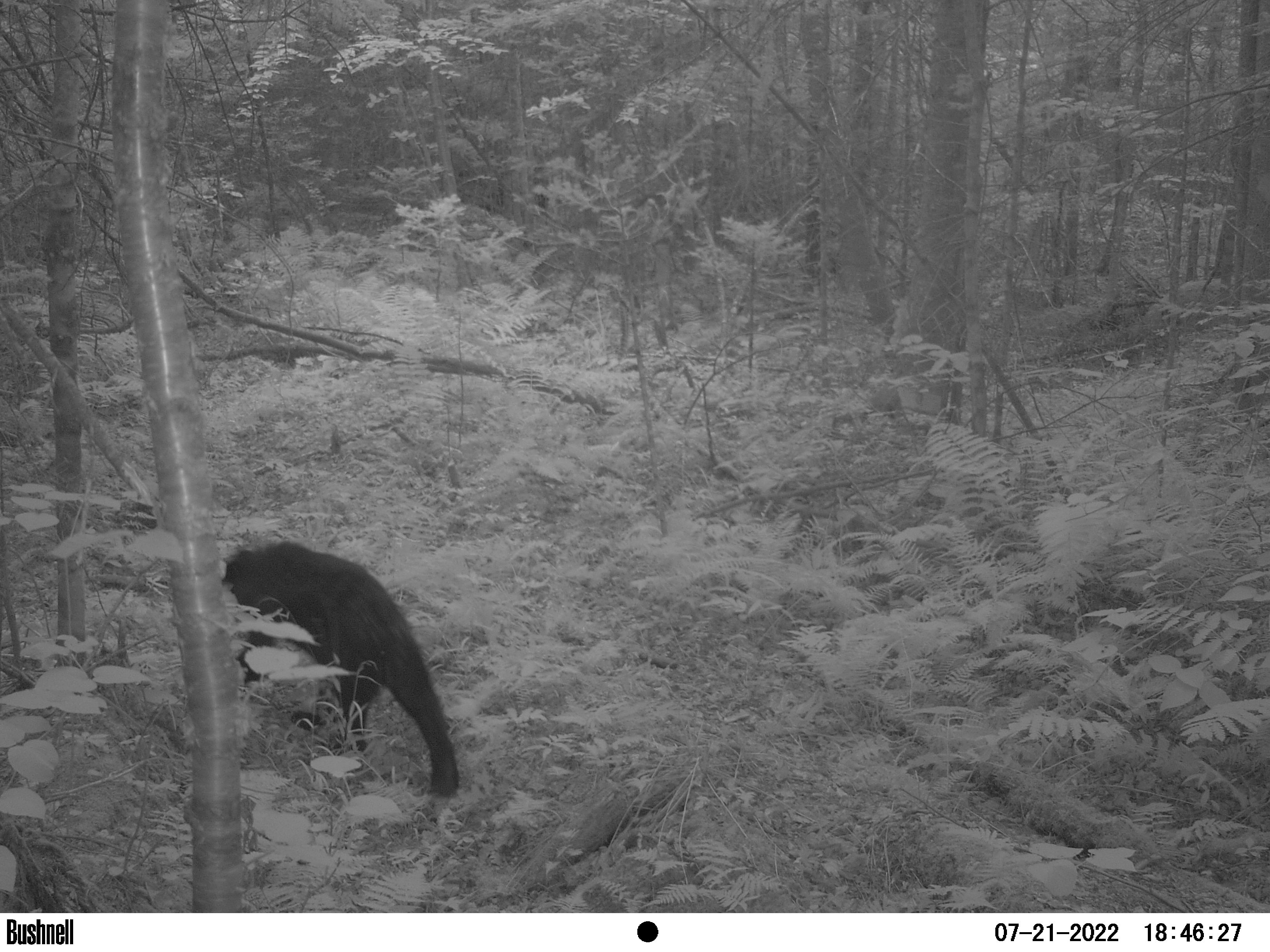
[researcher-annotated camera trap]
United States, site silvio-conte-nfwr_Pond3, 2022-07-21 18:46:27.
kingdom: Animalia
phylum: Chordata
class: Mammalia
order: Carnivora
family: Ursidae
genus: Ursus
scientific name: Ursus americanus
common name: black bear